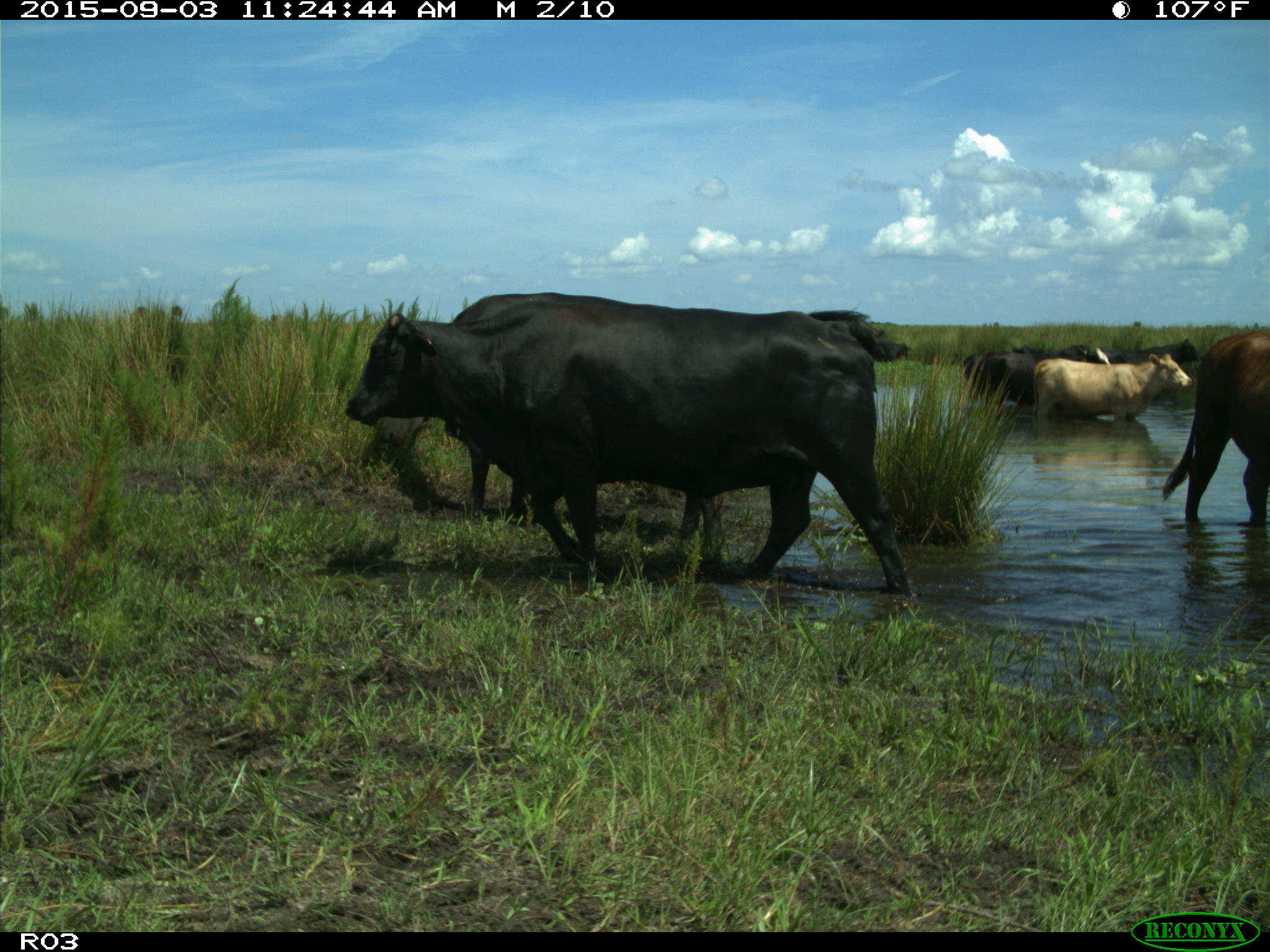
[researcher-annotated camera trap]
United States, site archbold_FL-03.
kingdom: Animalia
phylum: Chordata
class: Mammalia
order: Artiodactyla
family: Bovidae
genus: Bos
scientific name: Bos taurus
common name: domestic cow